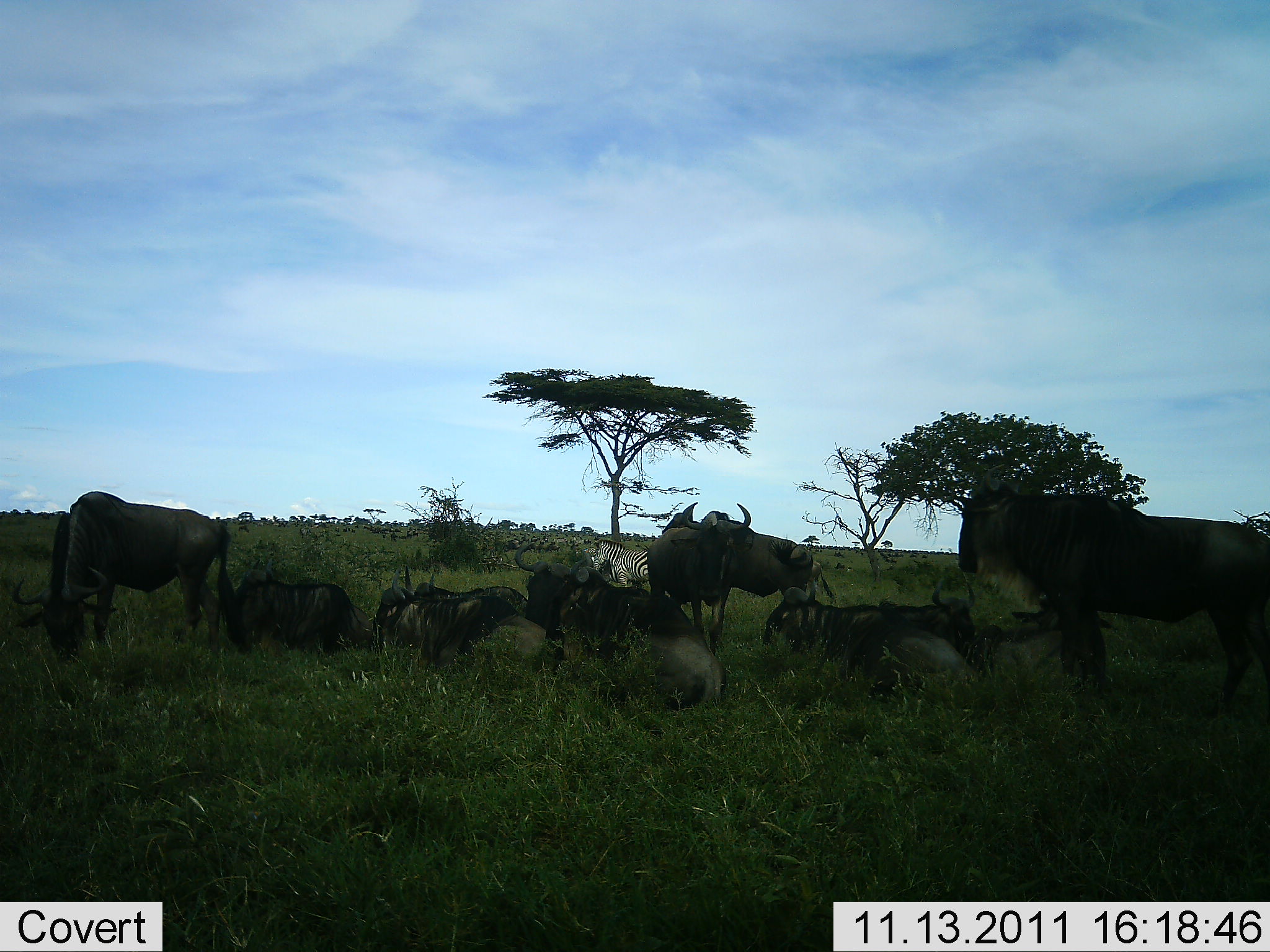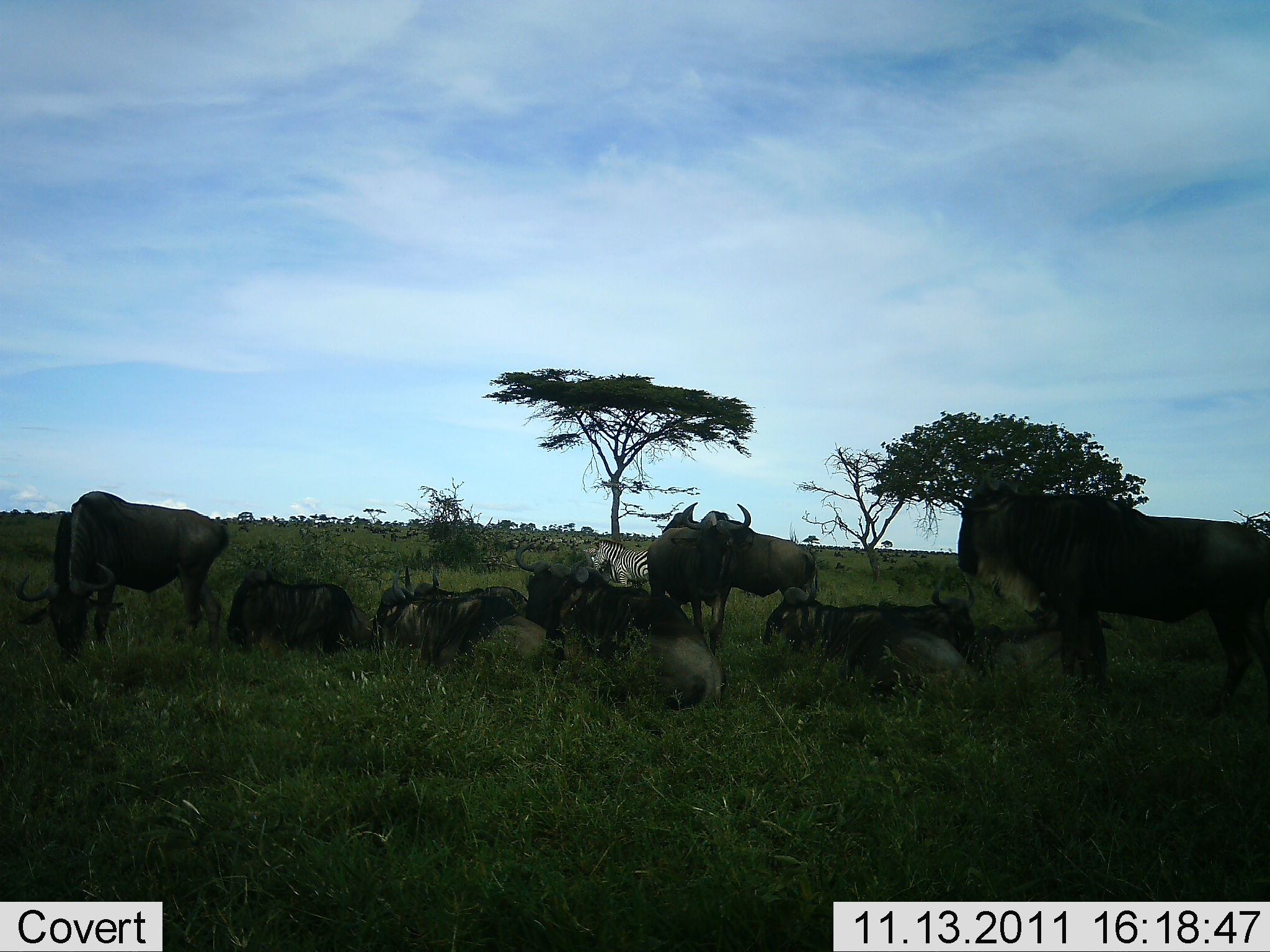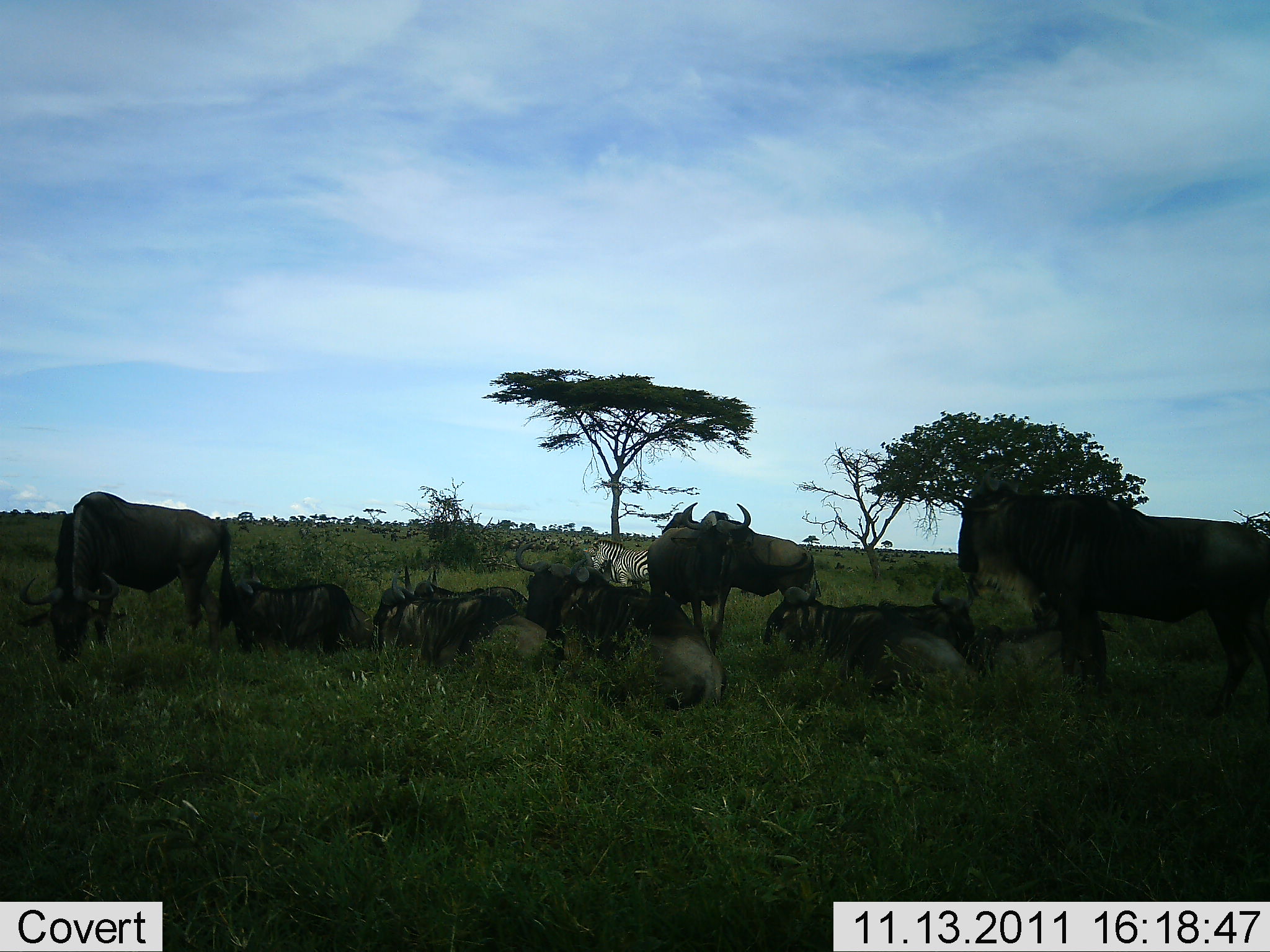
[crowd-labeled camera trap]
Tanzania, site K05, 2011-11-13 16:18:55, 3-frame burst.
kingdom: Animalia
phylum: Chordata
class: Mammalia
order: Artiodactyla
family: Bovidae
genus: Connochaetes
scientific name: Connochaetes taurinus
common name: blue wildebeest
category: wildebeest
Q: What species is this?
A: Wildebeest (blue wildebeest) (Connochaetes taurinus).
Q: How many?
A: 9.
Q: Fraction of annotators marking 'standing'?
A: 77%.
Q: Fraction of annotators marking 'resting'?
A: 92%.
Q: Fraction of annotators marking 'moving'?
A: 0%.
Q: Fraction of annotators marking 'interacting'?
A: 0%.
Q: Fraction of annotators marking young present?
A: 8%.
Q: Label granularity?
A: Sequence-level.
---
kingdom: Animalia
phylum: Chordata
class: Mammalia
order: Perissodactyla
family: Equidae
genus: Equus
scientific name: Equus quagga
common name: plains zebra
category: zebra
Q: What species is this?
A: Zebra (plains zebra) (Equus quagga).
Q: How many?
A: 1.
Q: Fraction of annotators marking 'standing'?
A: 80%.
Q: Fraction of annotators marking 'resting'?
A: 10%.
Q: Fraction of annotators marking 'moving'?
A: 0%.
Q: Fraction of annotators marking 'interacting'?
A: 0%.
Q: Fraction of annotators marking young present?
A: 0%.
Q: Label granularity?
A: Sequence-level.